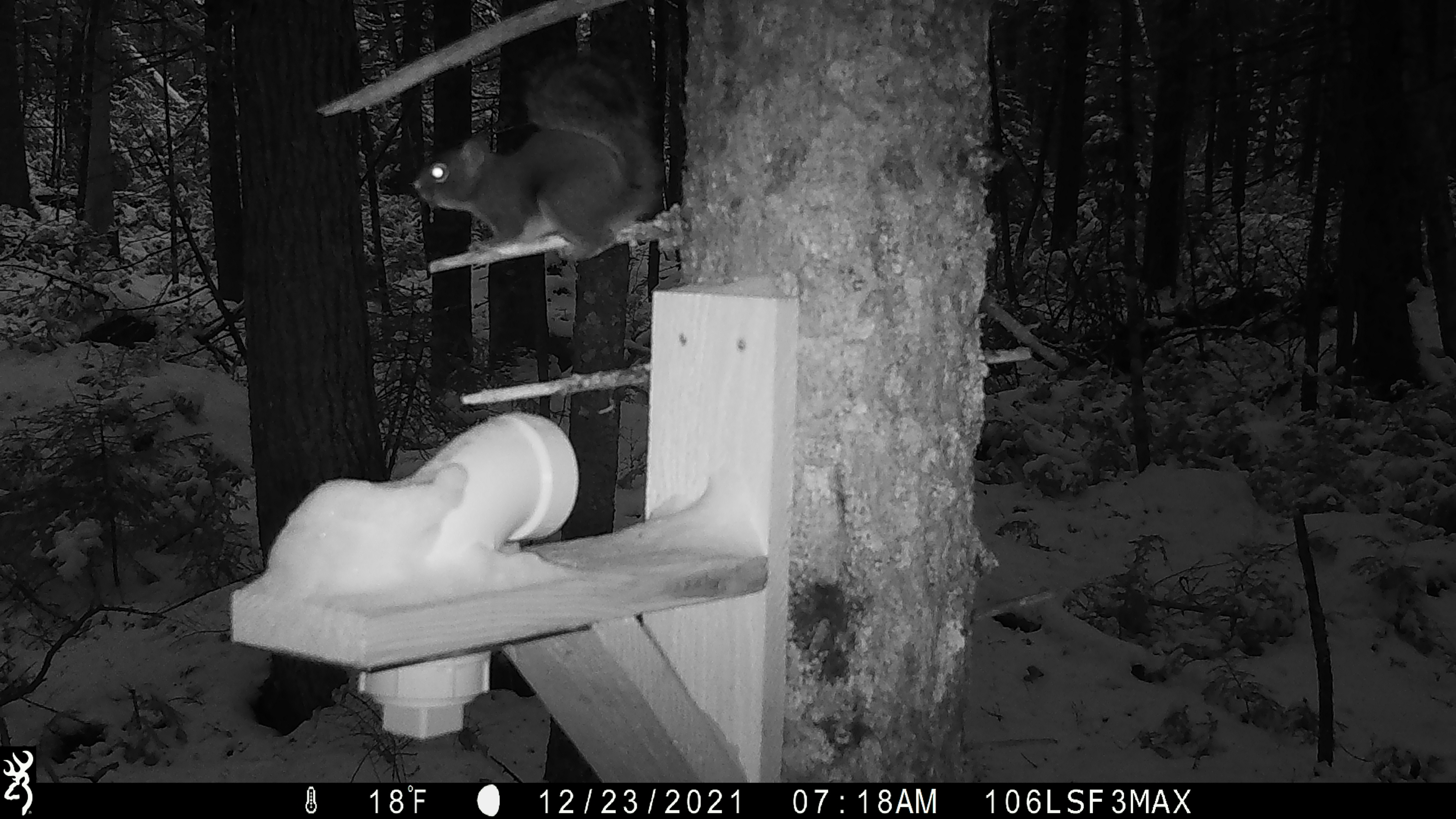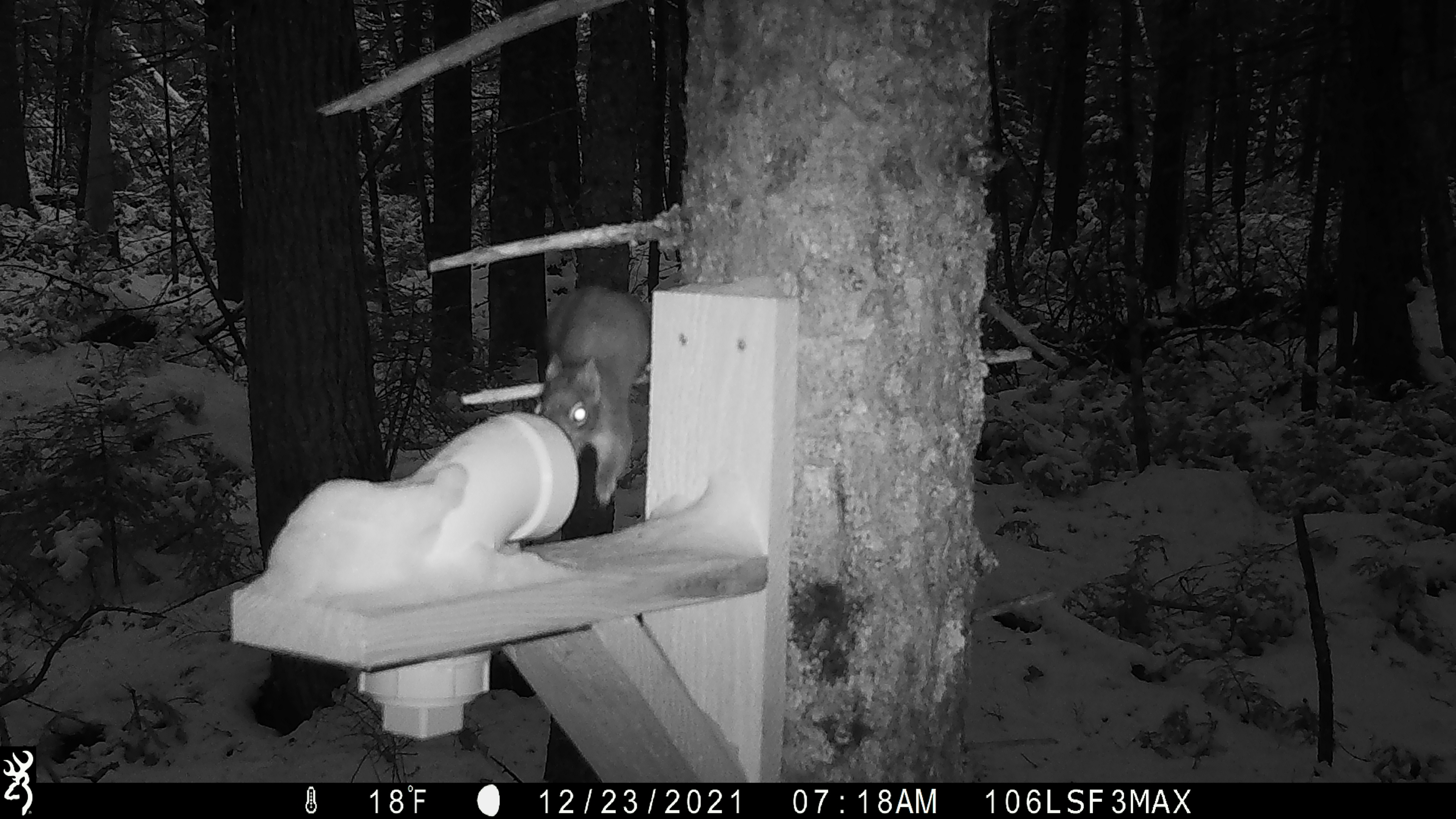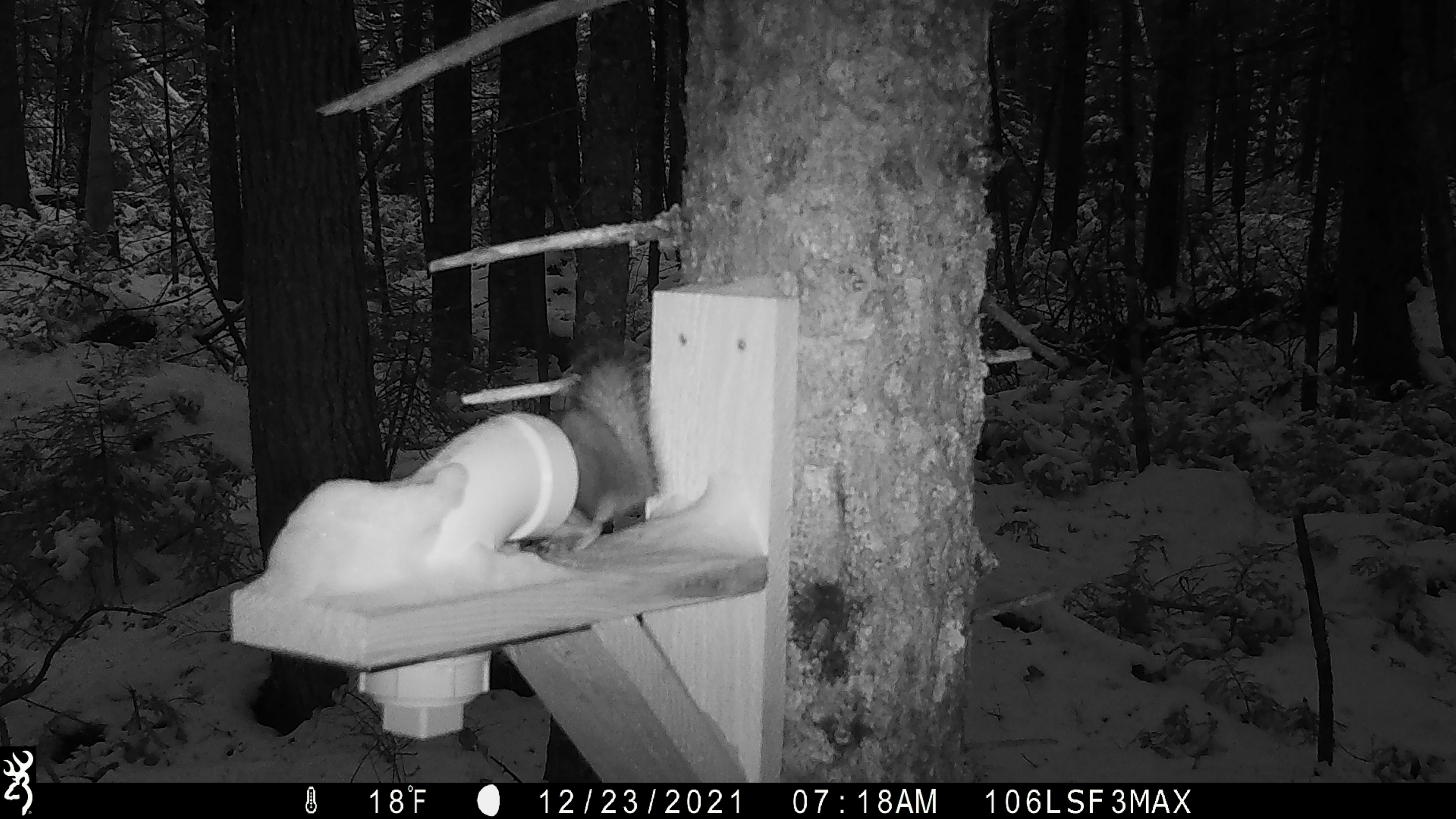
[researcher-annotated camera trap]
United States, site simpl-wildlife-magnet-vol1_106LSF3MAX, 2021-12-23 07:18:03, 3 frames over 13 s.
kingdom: Animalia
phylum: Chordata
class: Mammalia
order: Rodentia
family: Sciuridae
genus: Tamiasciurus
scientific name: Tamiasciurus hudsonicus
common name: red squirrel